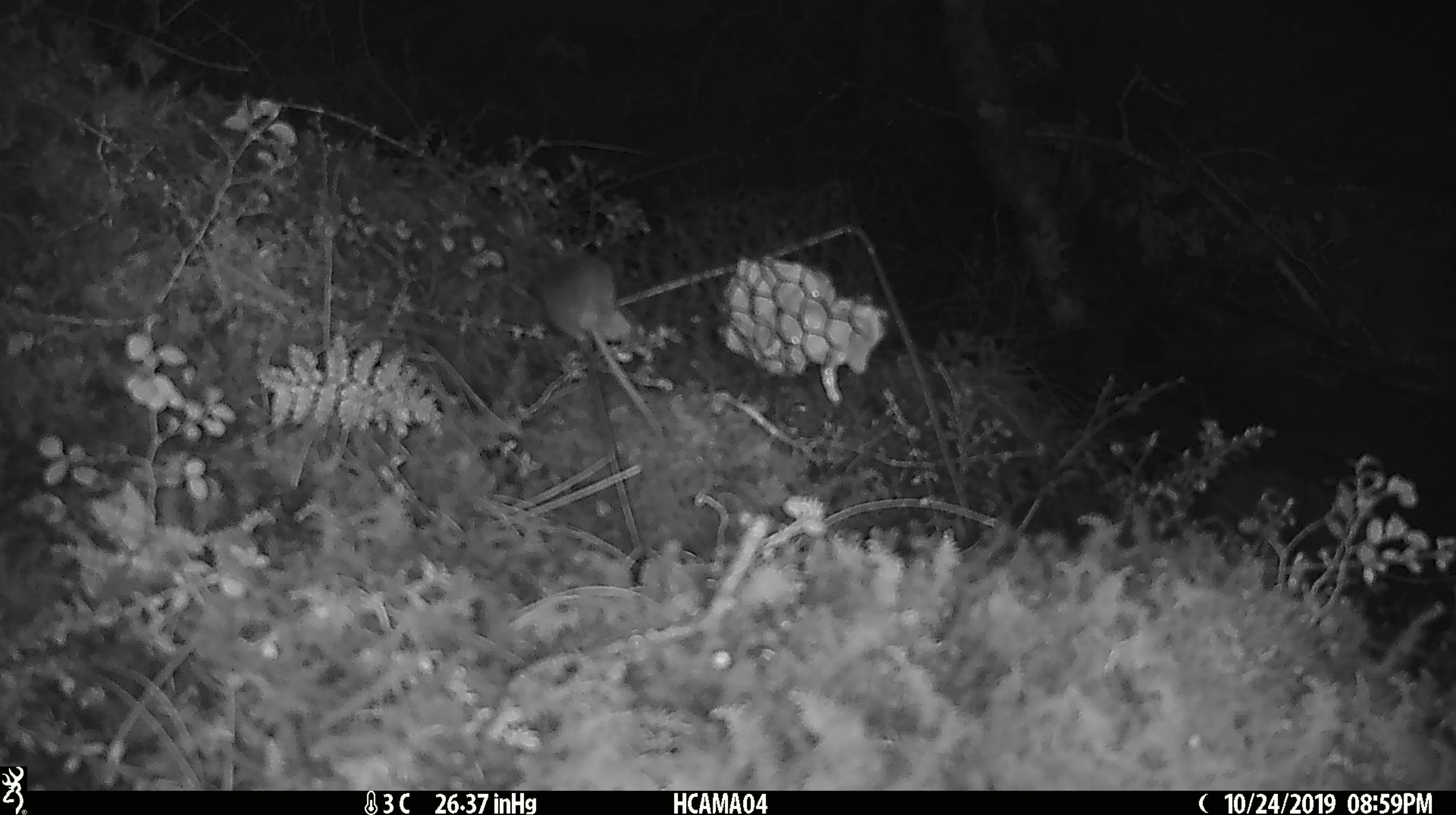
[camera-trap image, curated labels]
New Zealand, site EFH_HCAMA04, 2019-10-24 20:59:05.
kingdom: Animalia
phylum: Chordata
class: Mammalia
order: Rodentia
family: Muridae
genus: Mus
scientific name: Mus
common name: mouse